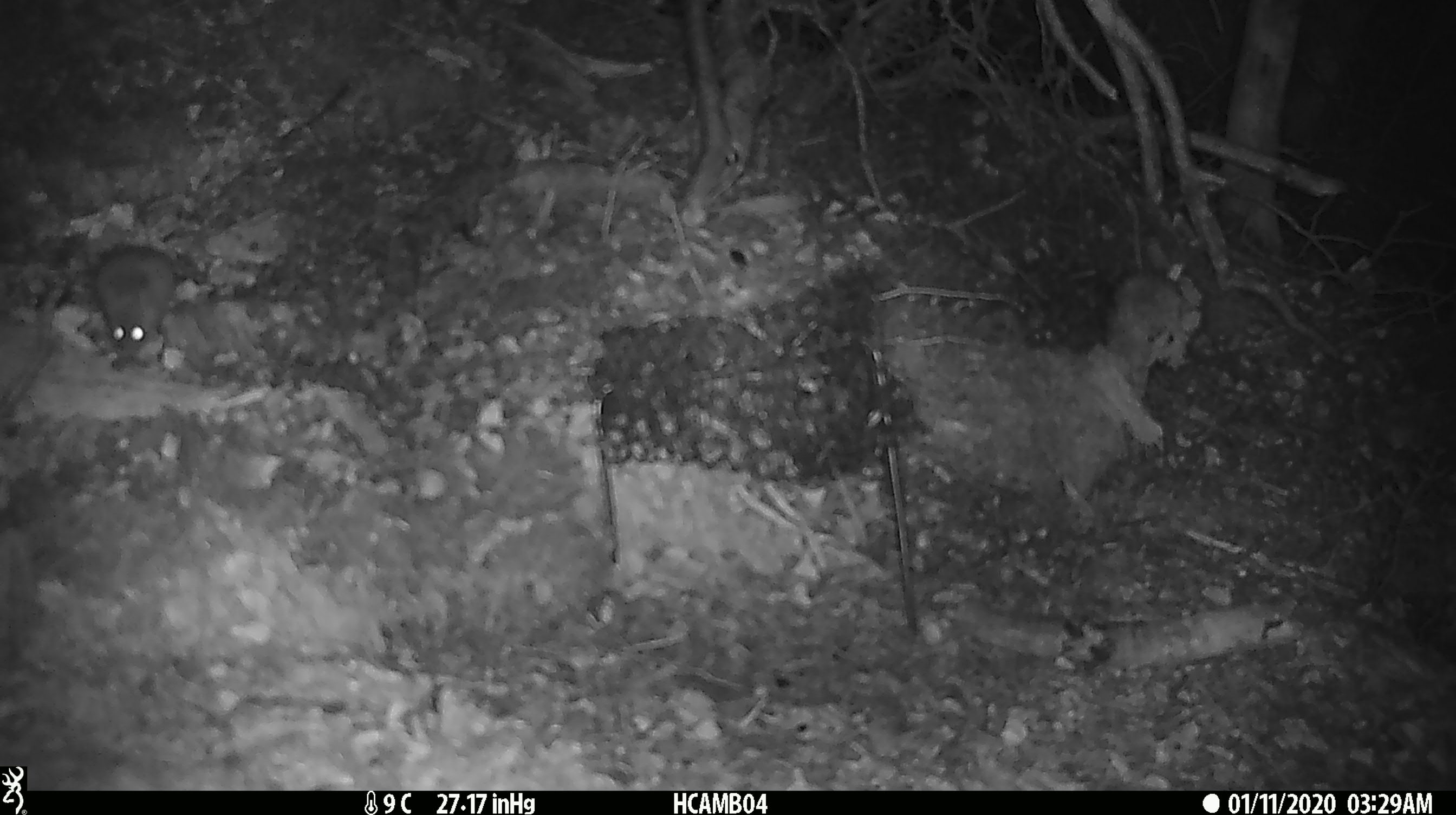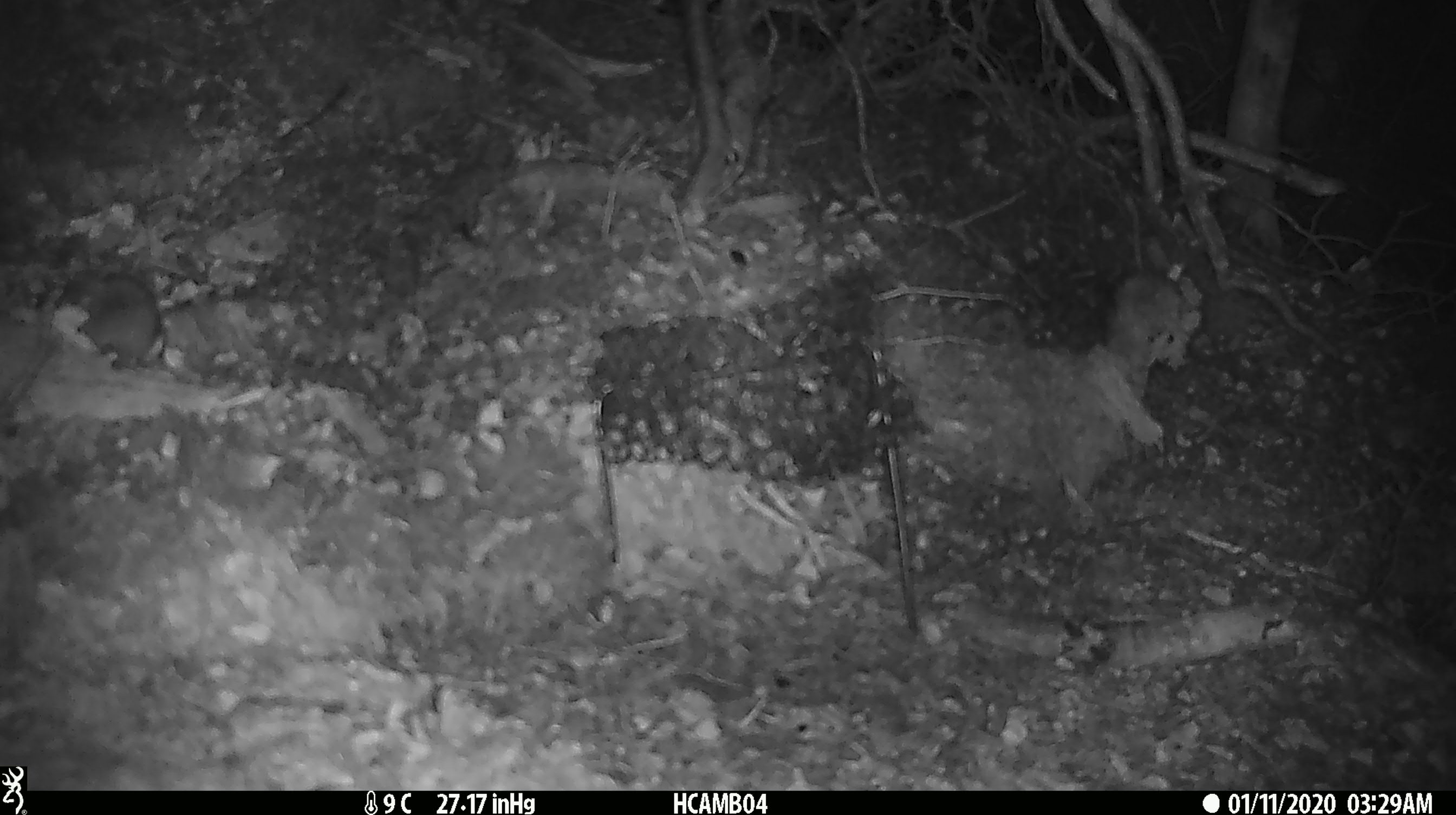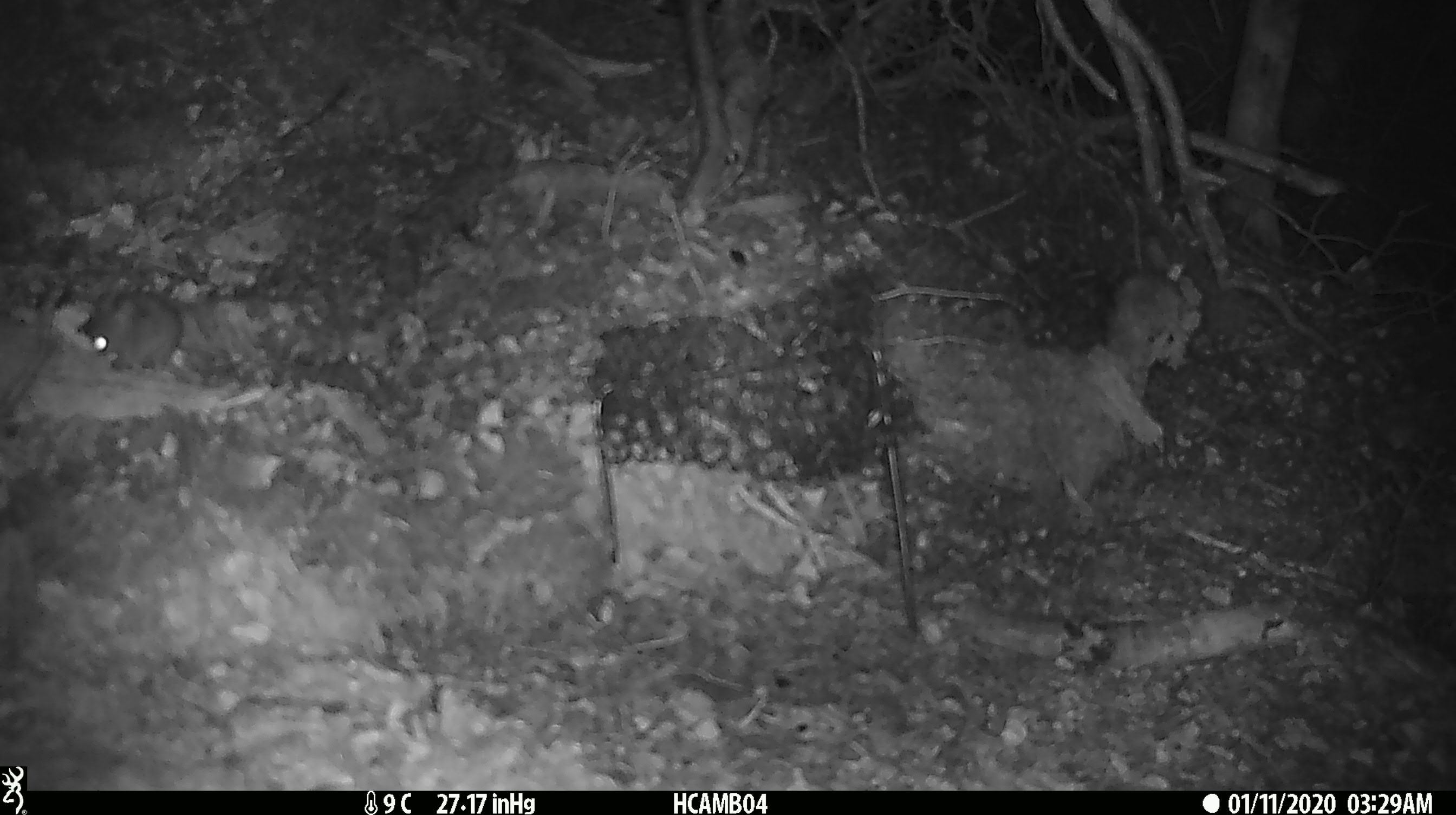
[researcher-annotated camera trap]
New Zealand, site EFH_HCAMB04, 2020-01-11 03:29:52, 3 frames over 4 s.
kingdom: Animalia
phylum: Chordata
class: Mammalia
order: Rodentia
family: Muridae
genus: Mus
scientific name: Mus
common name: mouse